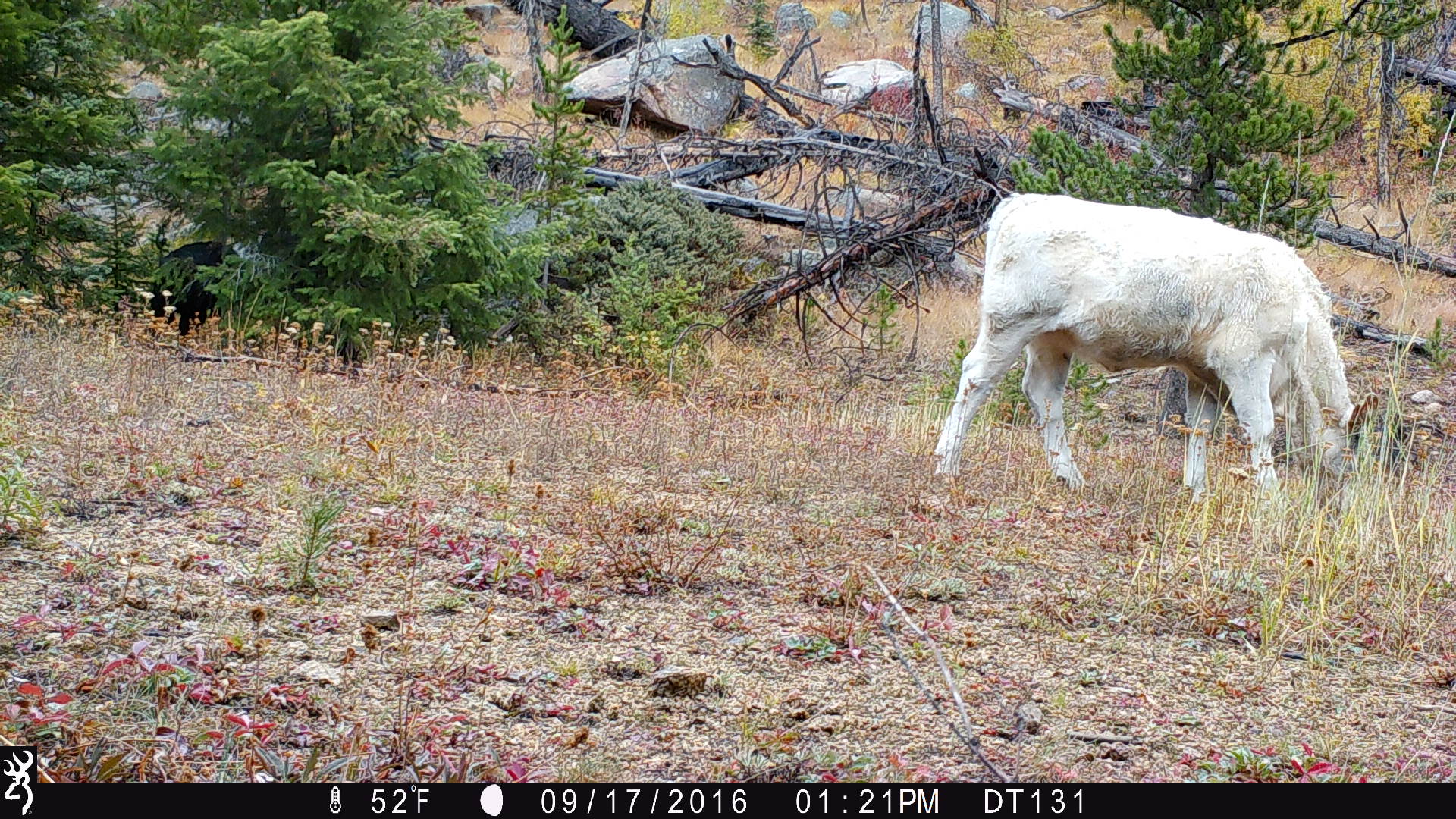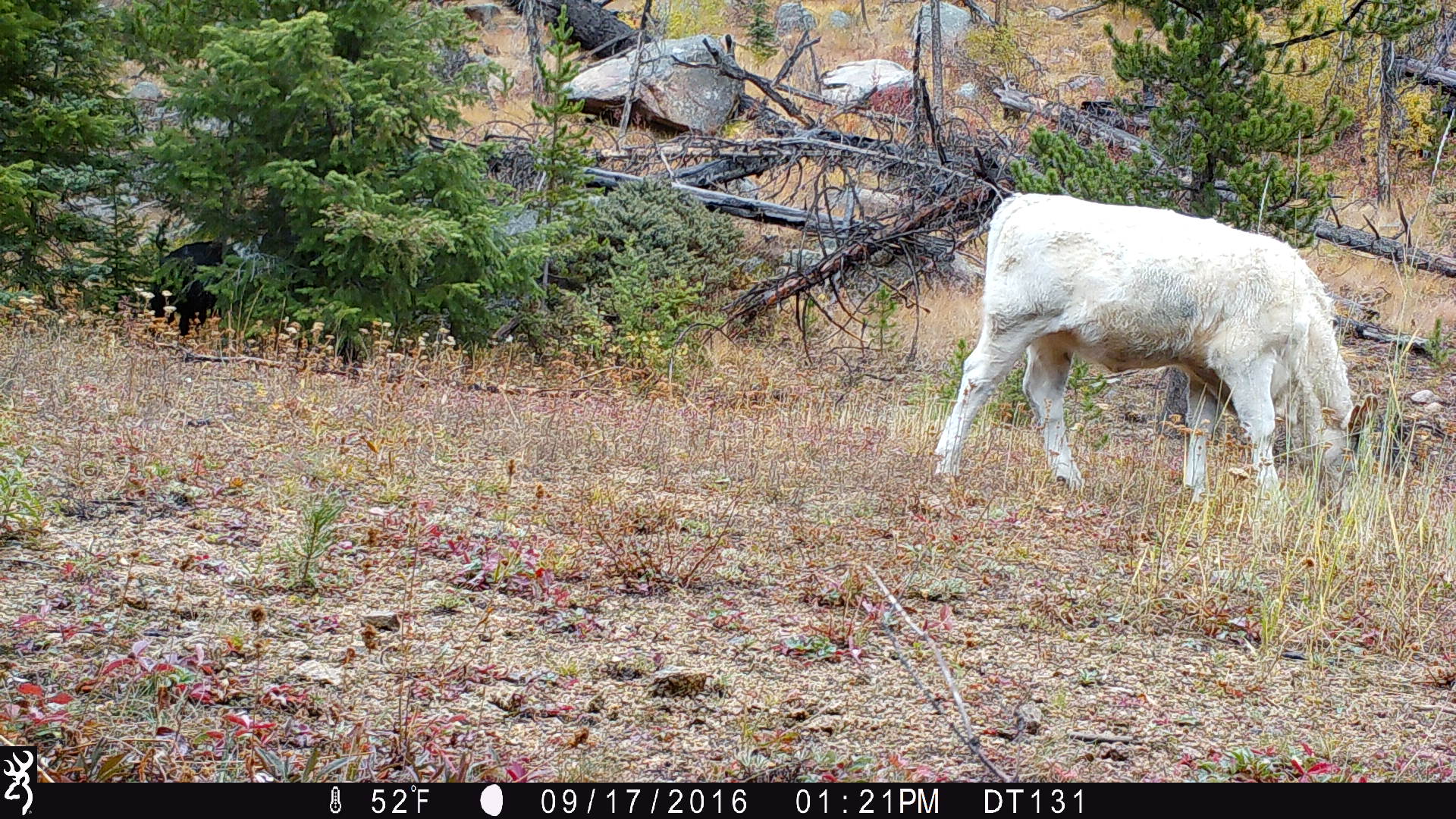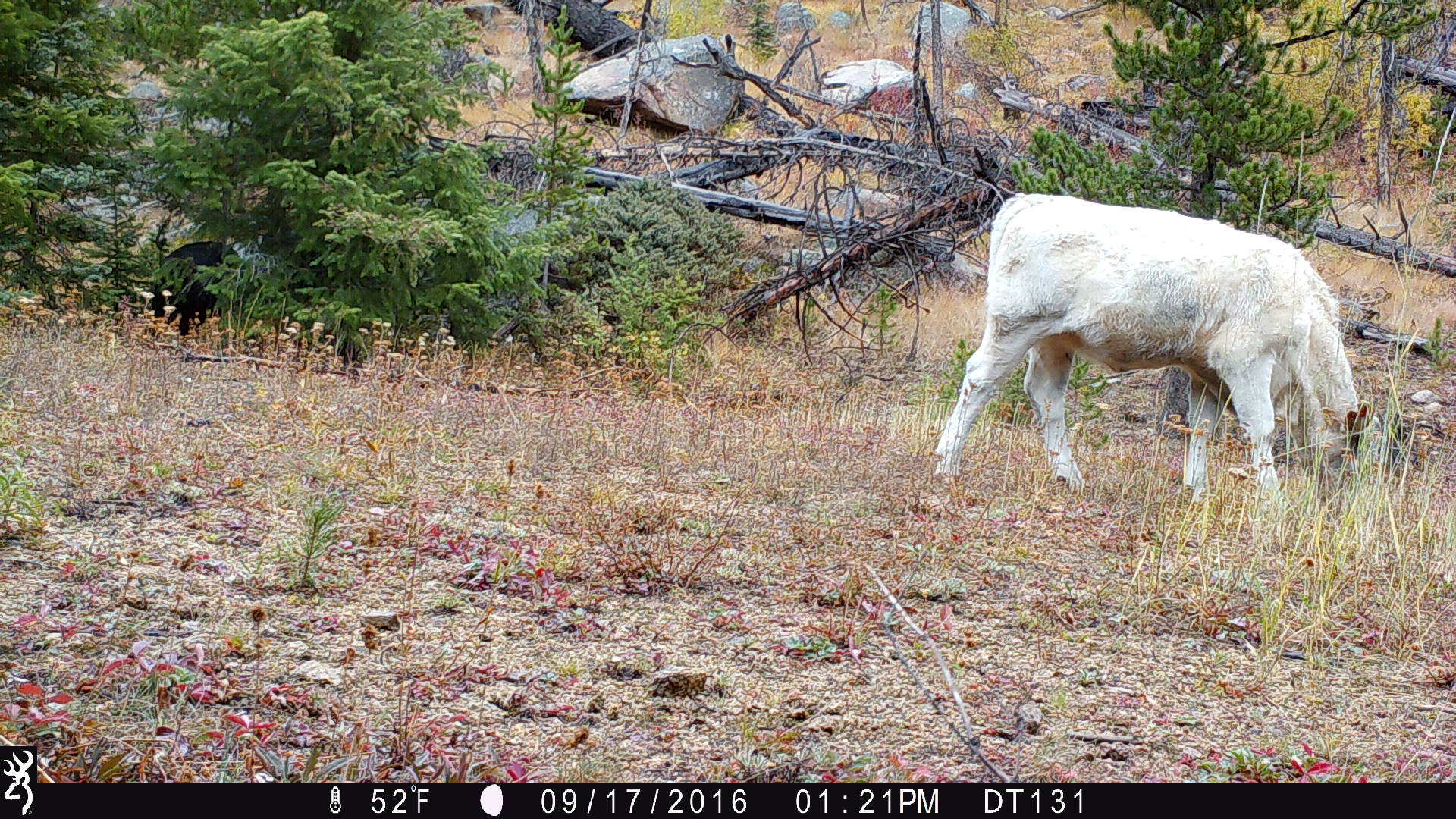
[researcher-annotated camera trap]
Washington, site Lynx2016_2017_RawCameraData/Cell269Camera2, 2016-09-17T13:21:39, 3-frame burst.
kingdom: Animalia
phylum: Chordata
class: Mammalia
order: Artiodactyla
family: Bovidae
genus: Bos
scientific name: Bos taurus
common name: domestic cattle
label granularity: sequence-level